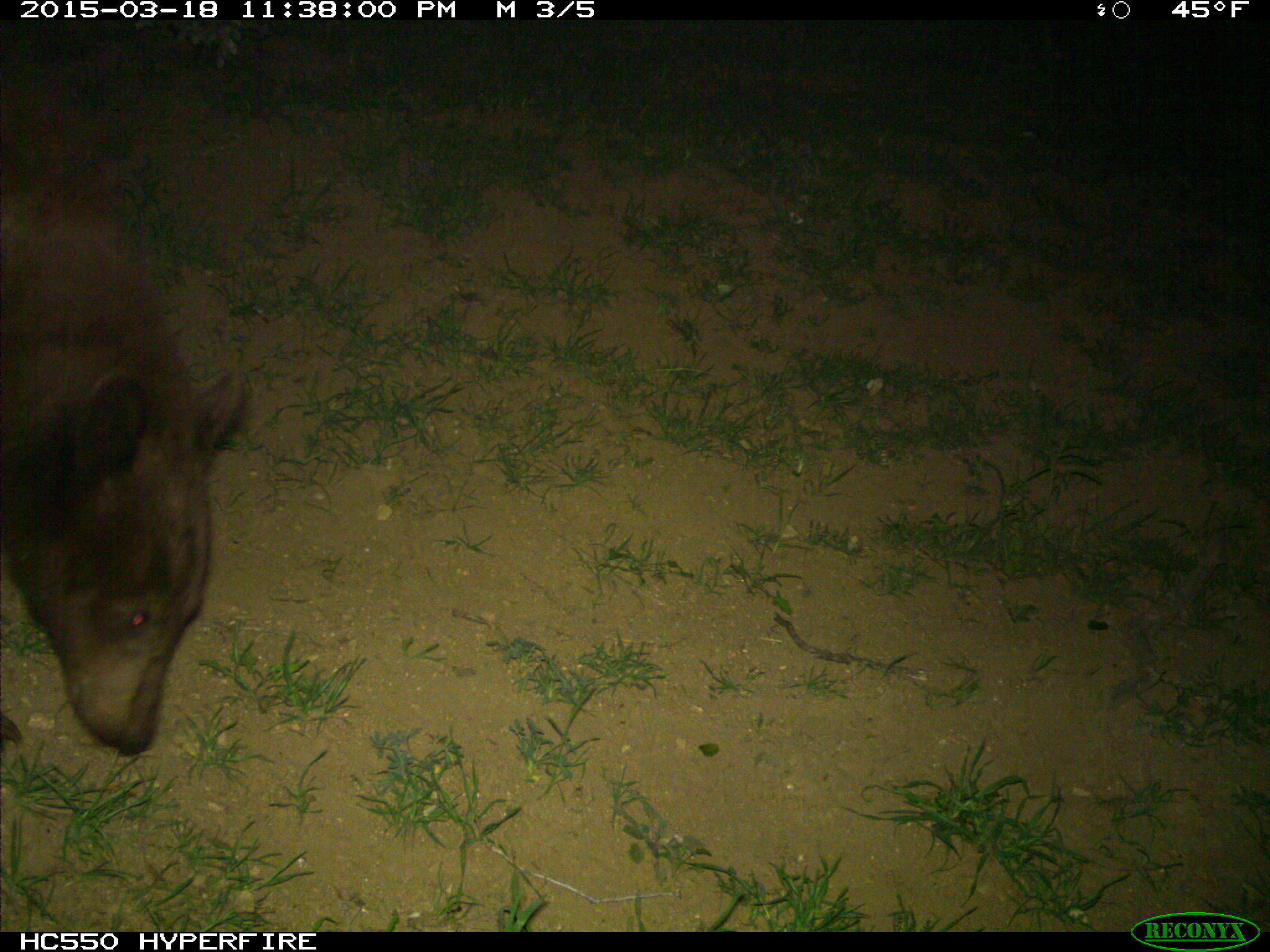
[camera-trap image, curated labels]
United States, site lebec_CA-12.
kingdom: Animalia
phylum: Chordata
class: Mammalia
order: Carnivora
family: Ursidae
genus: Ursus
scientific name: Ursus americanus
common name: american black bear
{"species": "Ursus americanus (american black bear)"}